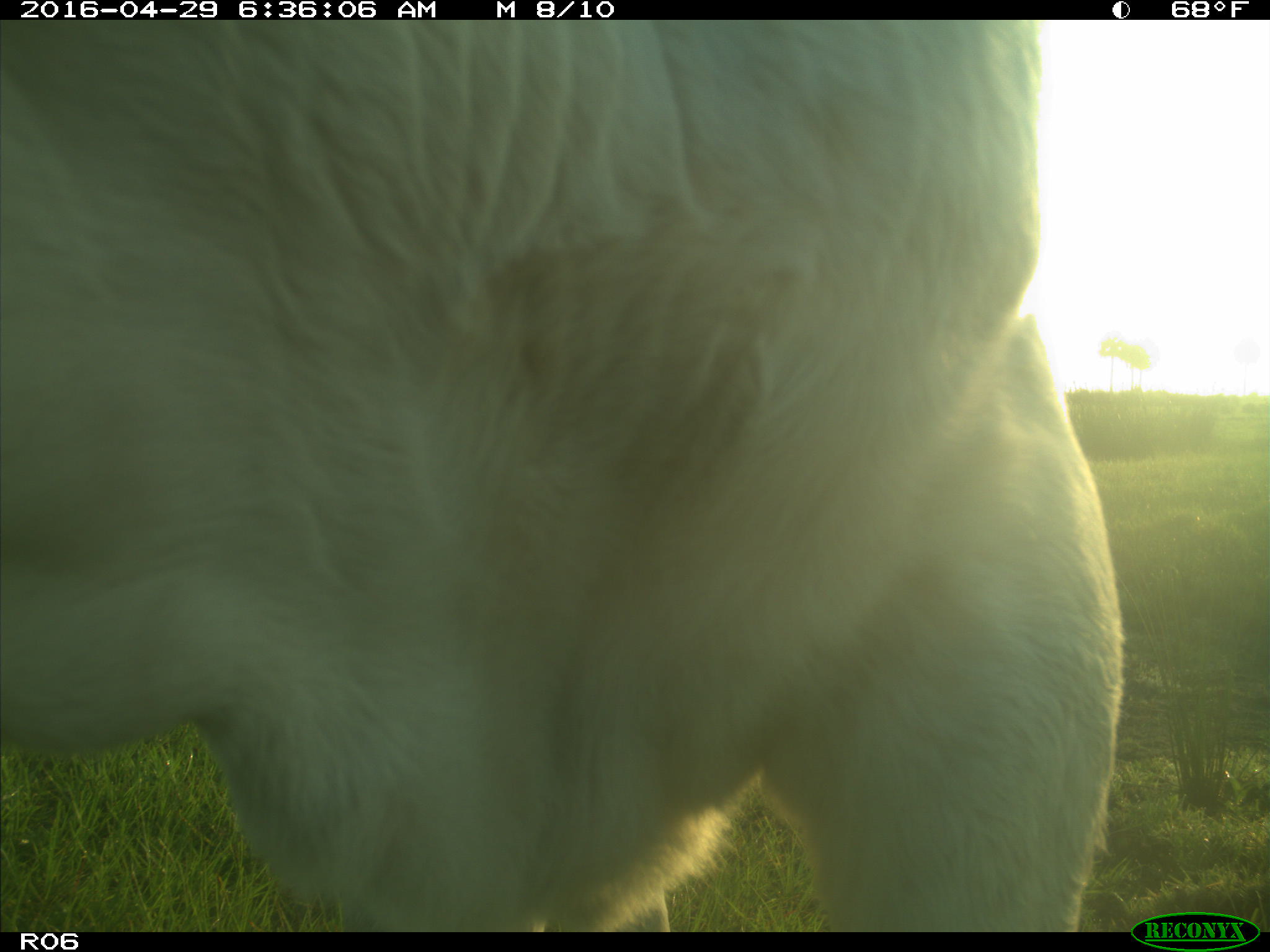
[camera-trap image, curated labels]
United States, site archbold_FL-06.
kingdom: Animalia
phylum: Chordata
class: Mammalia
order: Artiodactyla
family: Bovidae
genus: Bos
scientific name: Bos taurus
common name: domestic cow